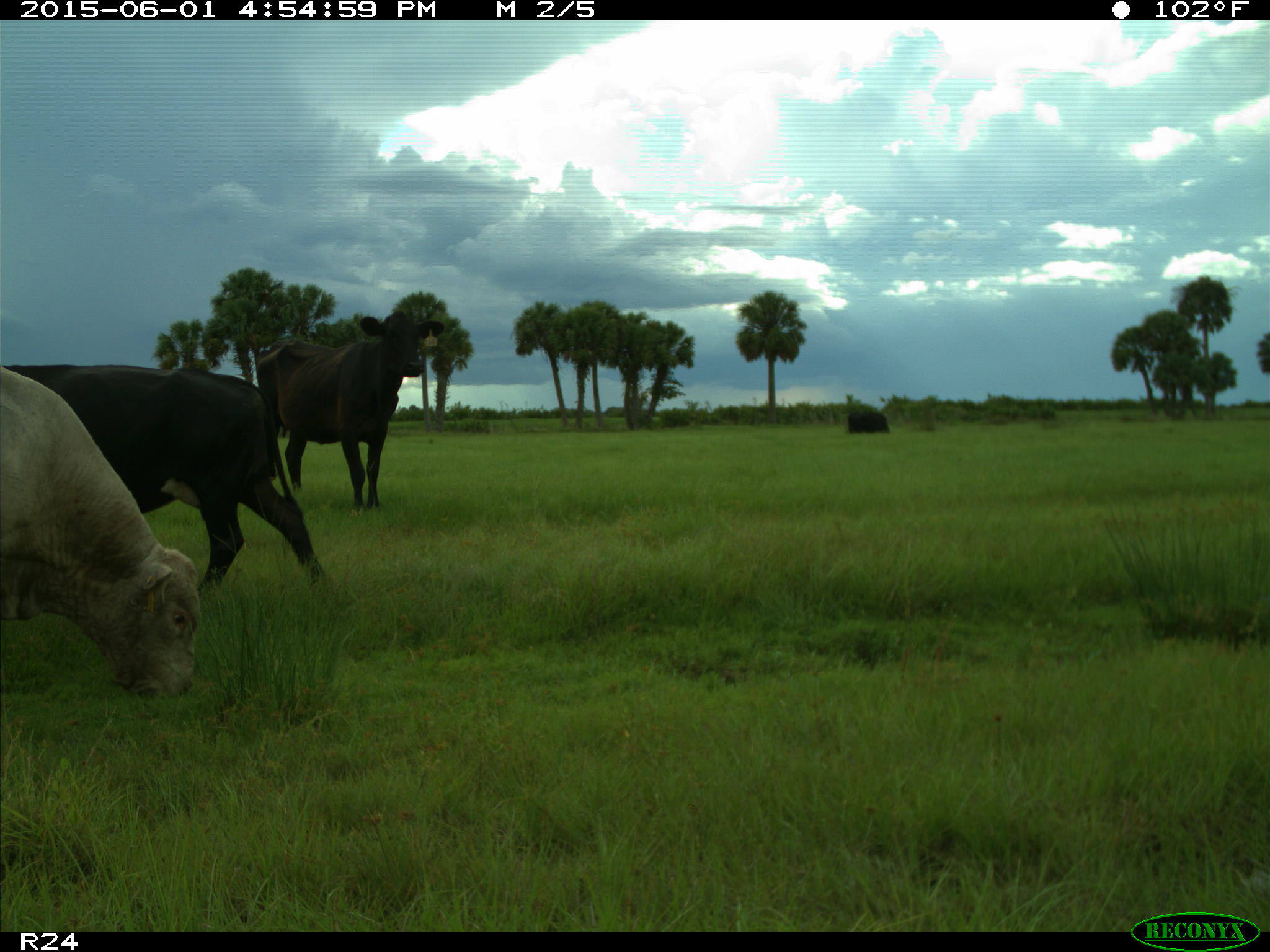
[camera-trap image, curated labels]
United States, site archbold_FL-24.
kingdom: Animalia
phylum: Chordata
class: Mammalia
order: Artiodactyla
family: Bovidae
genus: Bos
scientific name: Bos taurus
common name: domestic cow